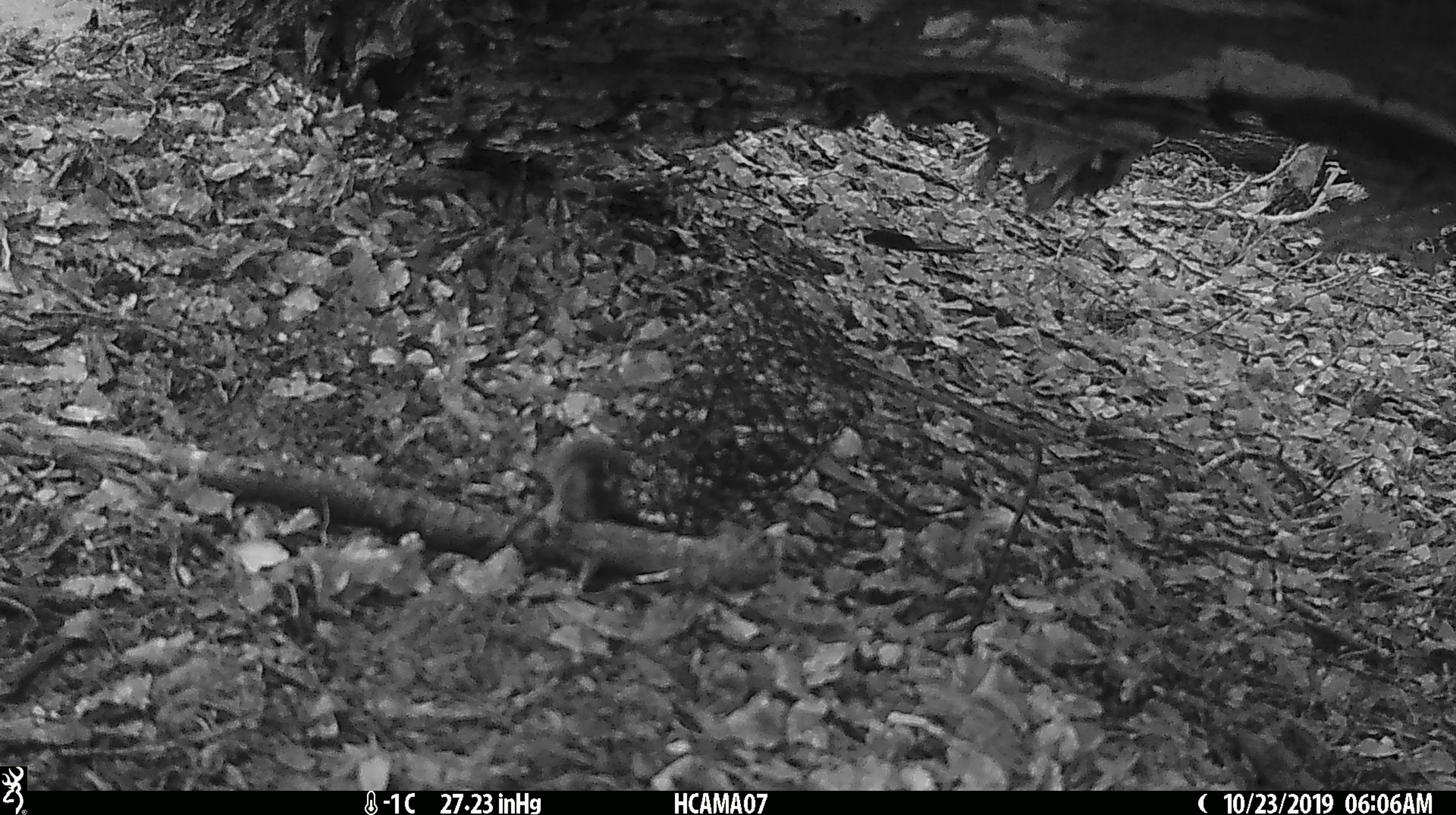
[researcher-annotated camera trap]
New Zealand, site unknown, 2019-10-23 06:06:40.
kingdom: Animalia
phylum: Chordata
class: Mammalia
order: Rodentia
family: Muridae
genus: Mus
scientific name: Mus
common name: mouse